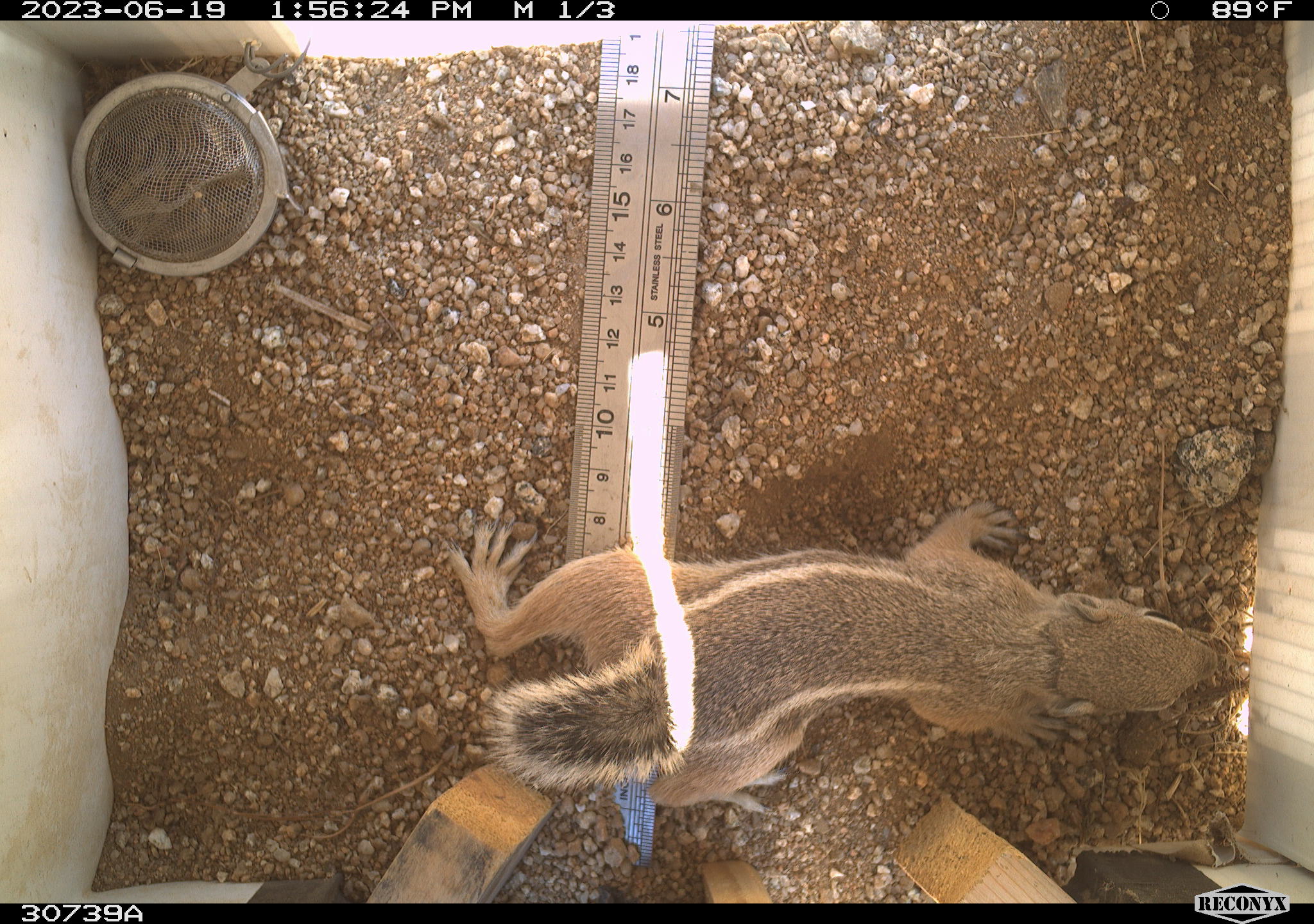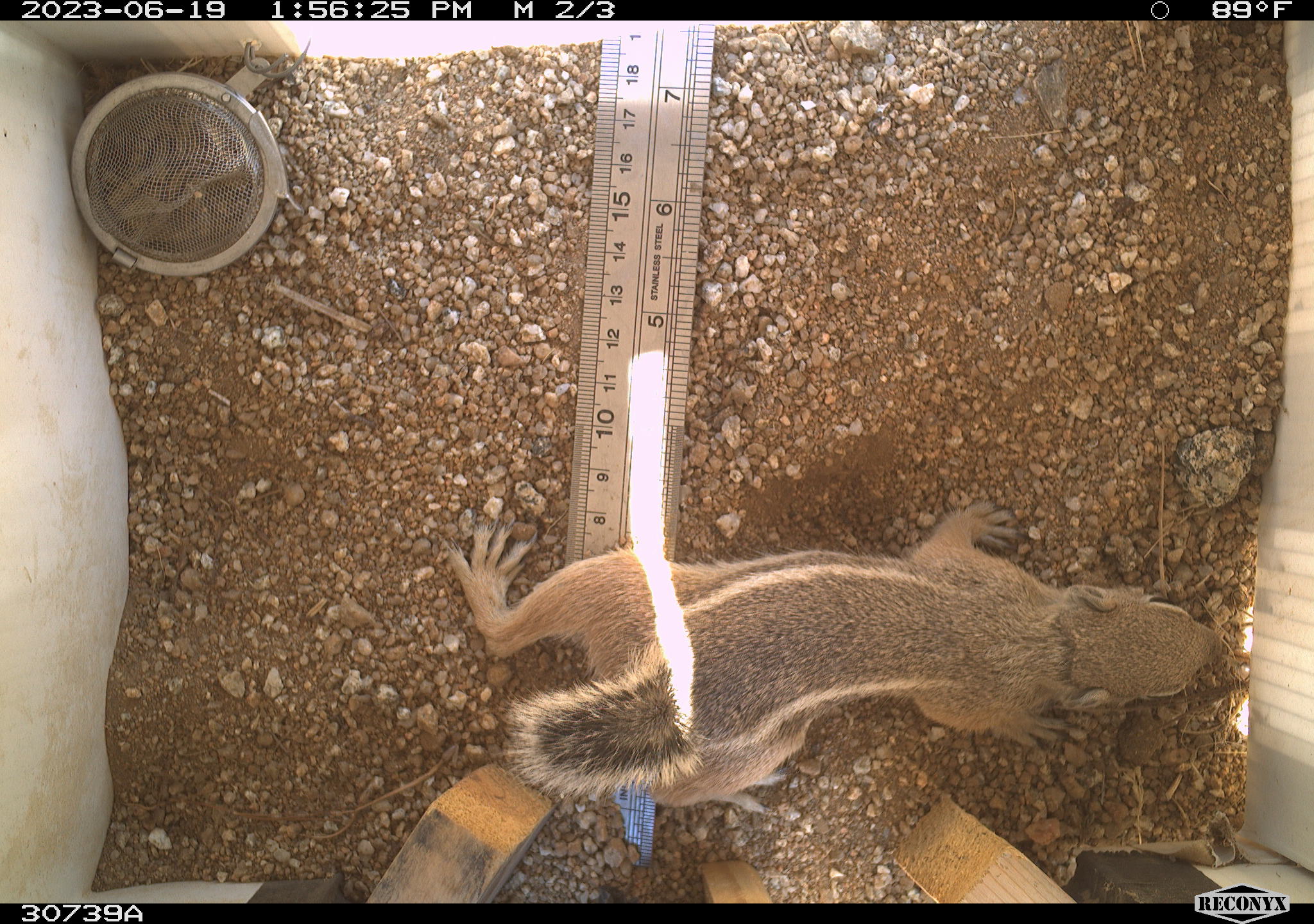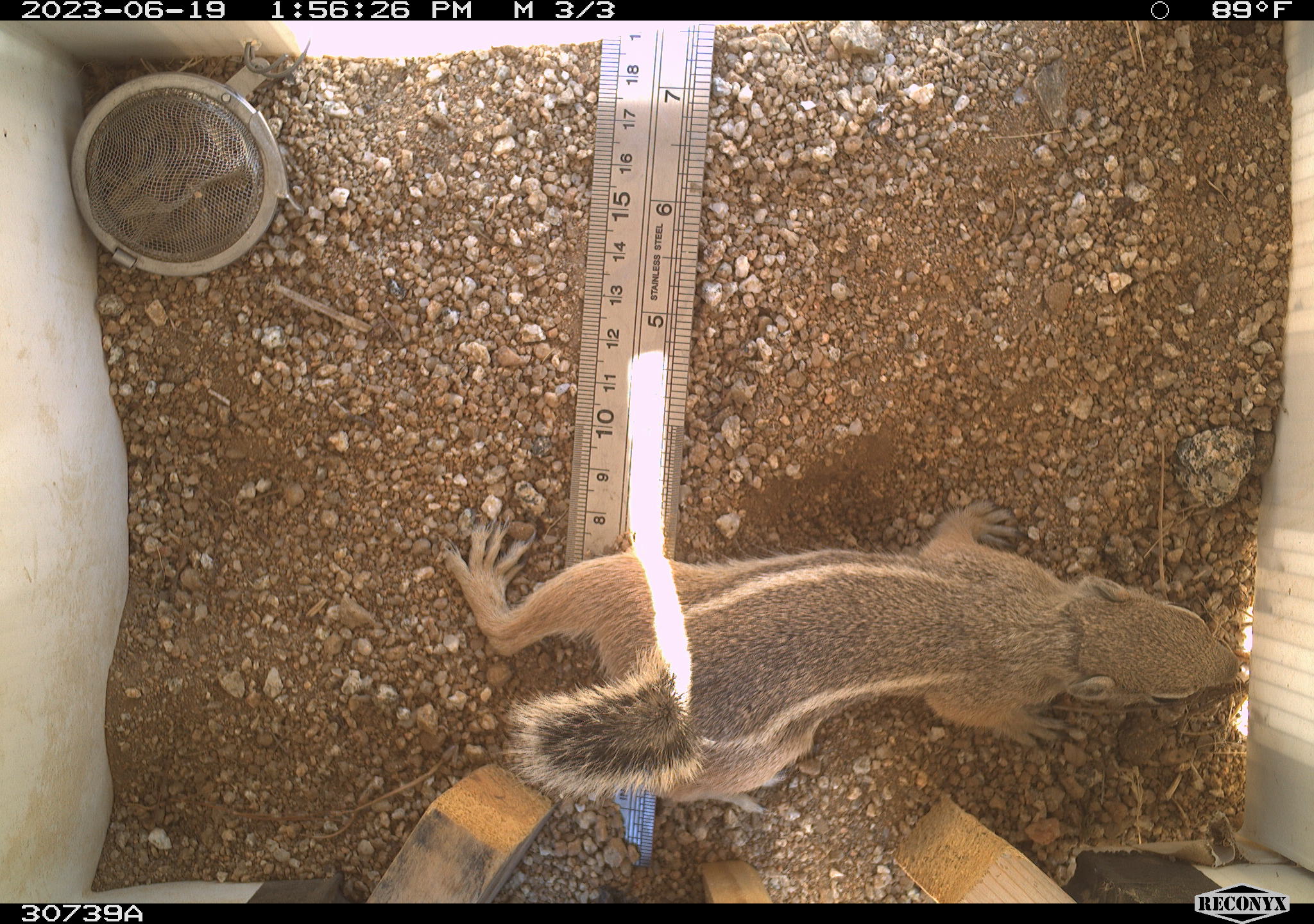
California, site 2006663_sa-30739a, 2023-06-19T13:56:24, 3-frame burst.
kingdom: Animalia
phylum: Chordata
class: Mammalia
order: Rodentia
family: Sciuridae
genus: Ammospermophilus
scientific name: Ammospermophilus leucurus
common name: white-tailed antelope squirrel